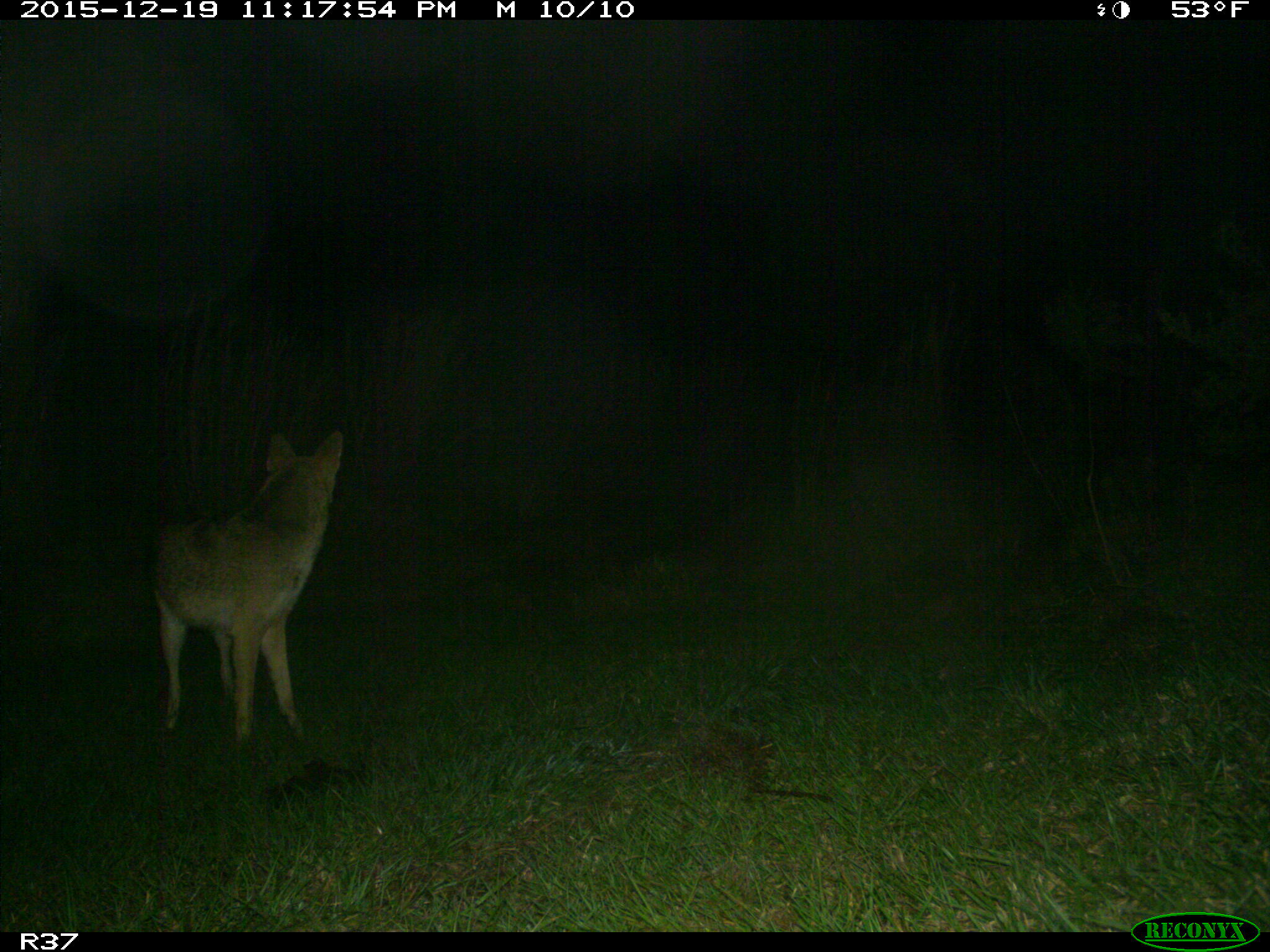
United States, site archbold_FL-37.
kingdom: Animalia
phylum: Chordata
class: Mammalia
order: Carnivora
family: Canidae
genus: Canis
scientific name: Canis latrans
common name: coyote